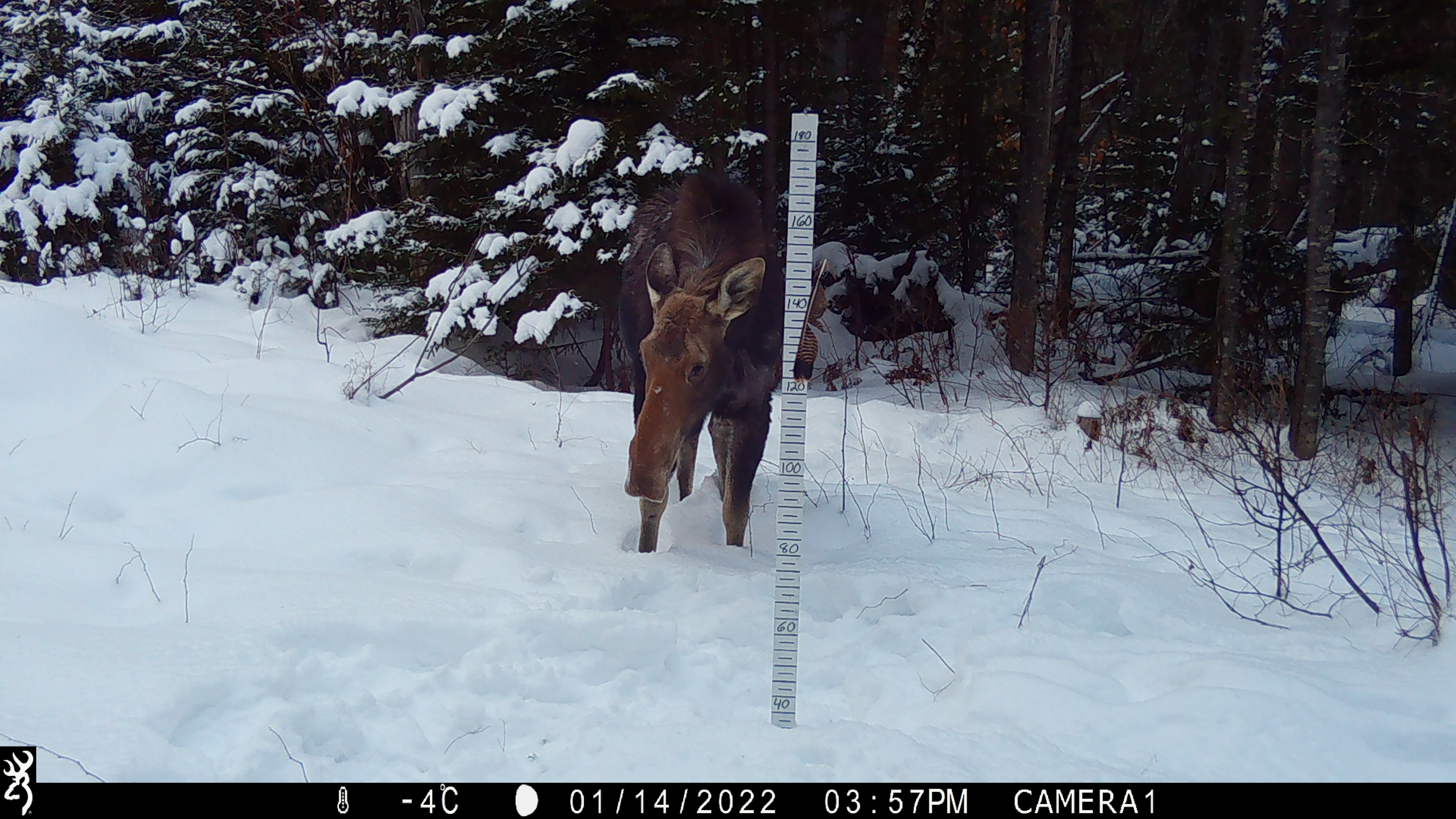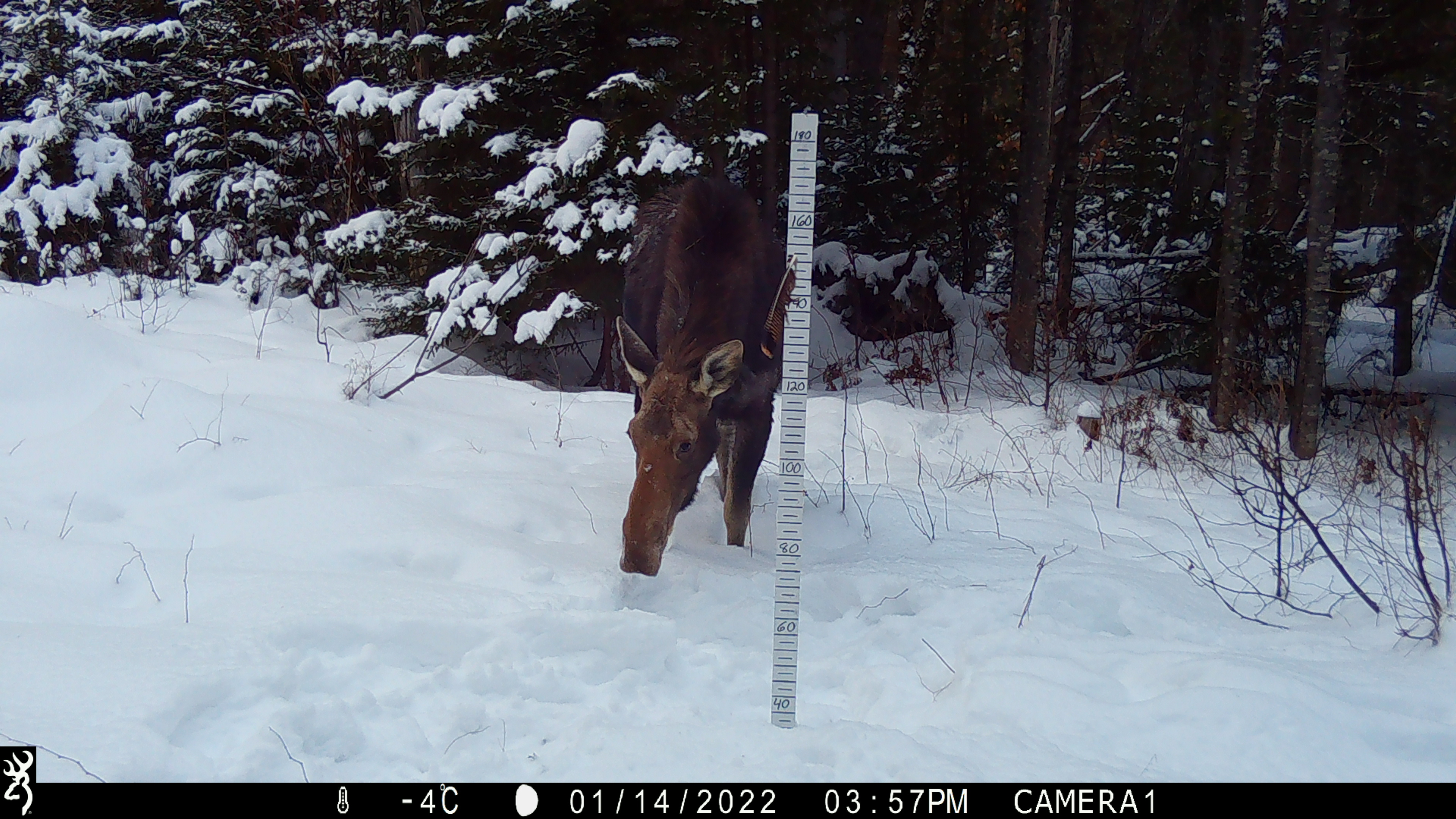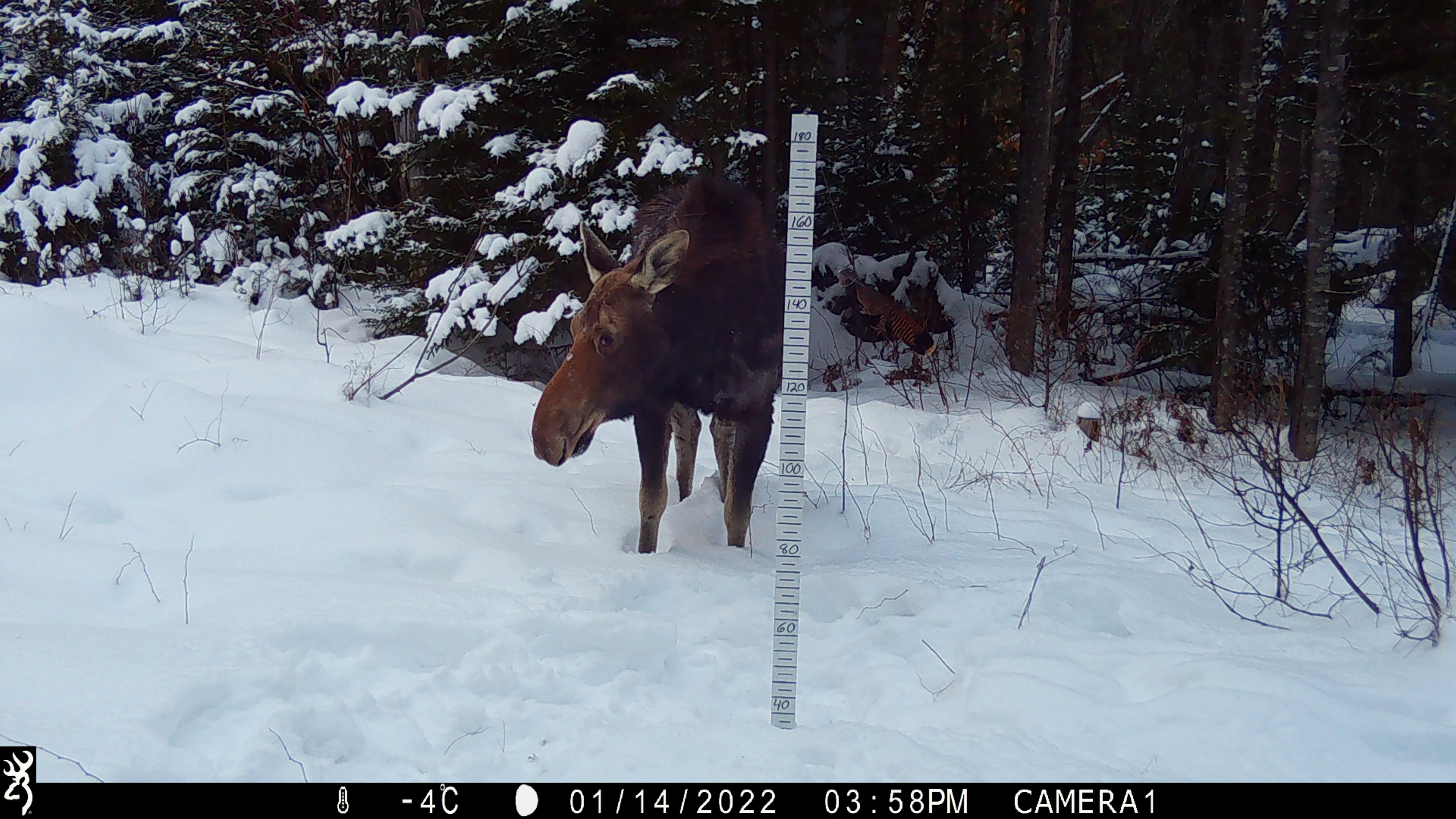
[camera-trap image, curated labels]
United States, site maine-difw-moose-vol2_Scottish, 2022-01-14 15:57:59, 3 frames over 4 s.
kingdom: Animalia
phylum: Chordata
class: Mammalia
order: Artiodactyla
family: Cervidae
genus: Alces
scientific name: Alces alces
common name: moose